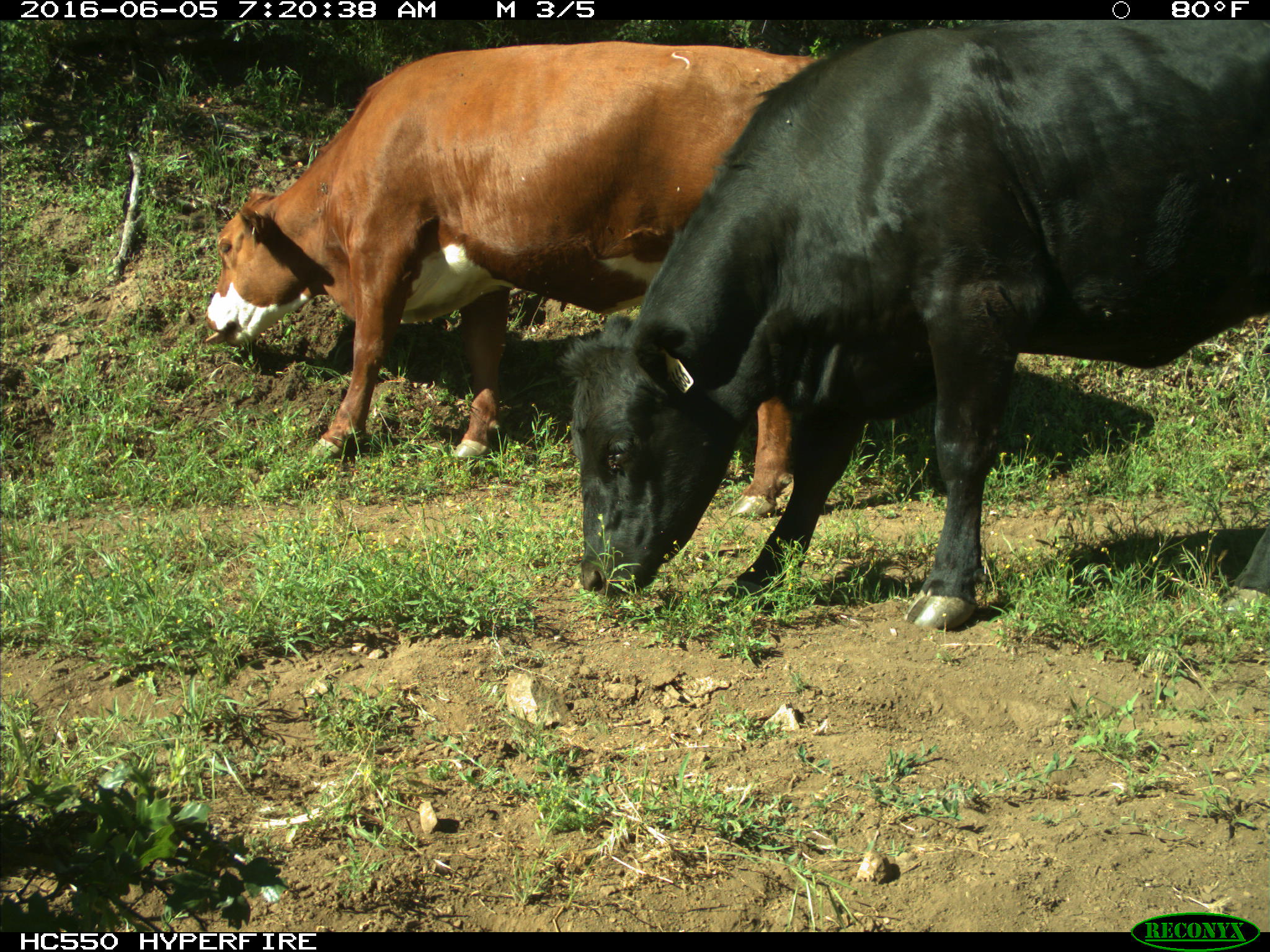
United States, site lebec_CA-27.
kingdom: Animalia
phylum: Chordata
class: Mammalia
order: Artiodactyla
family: Bovidae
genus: Bos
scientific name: Bos taurus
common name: domestic cow